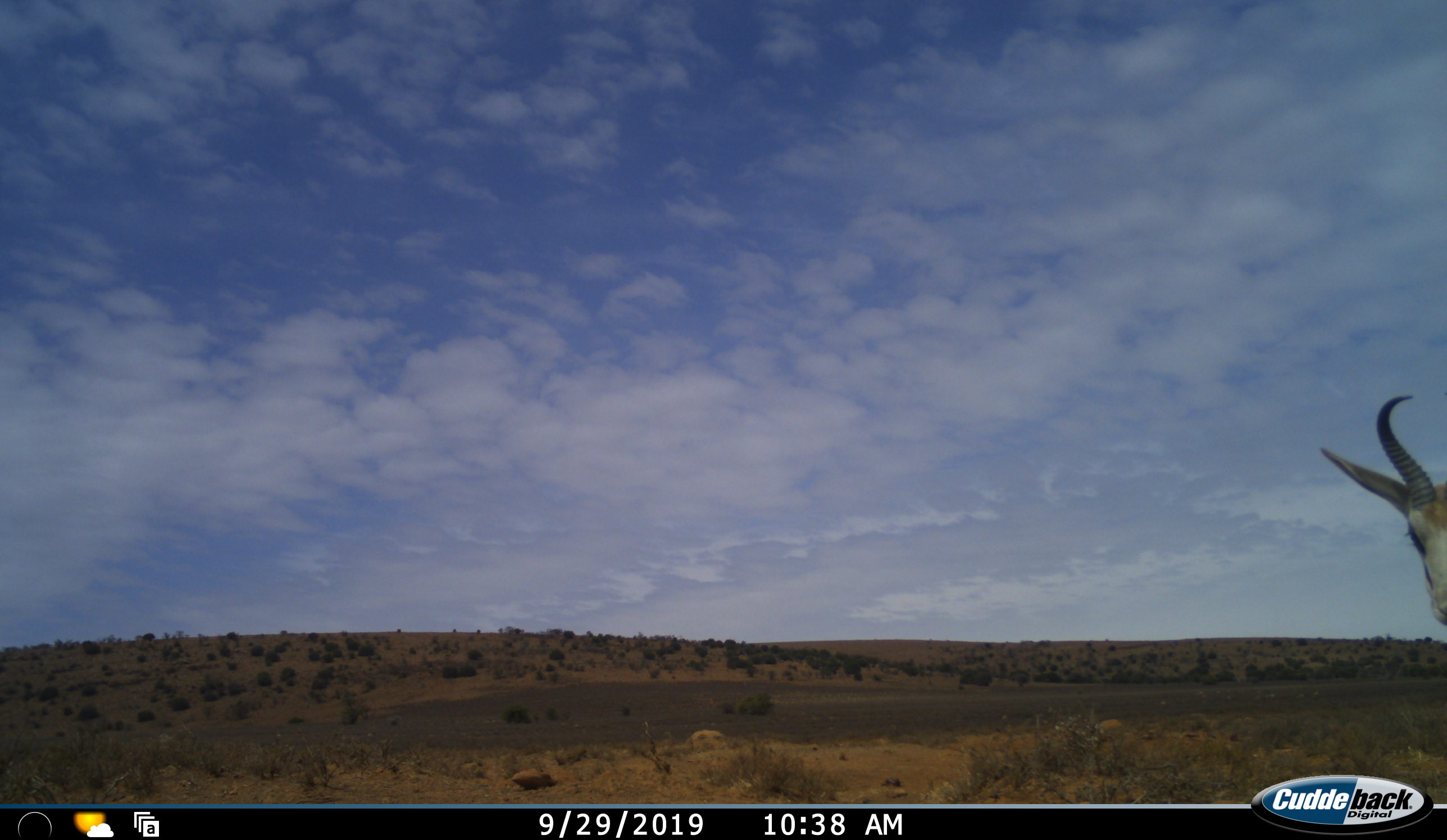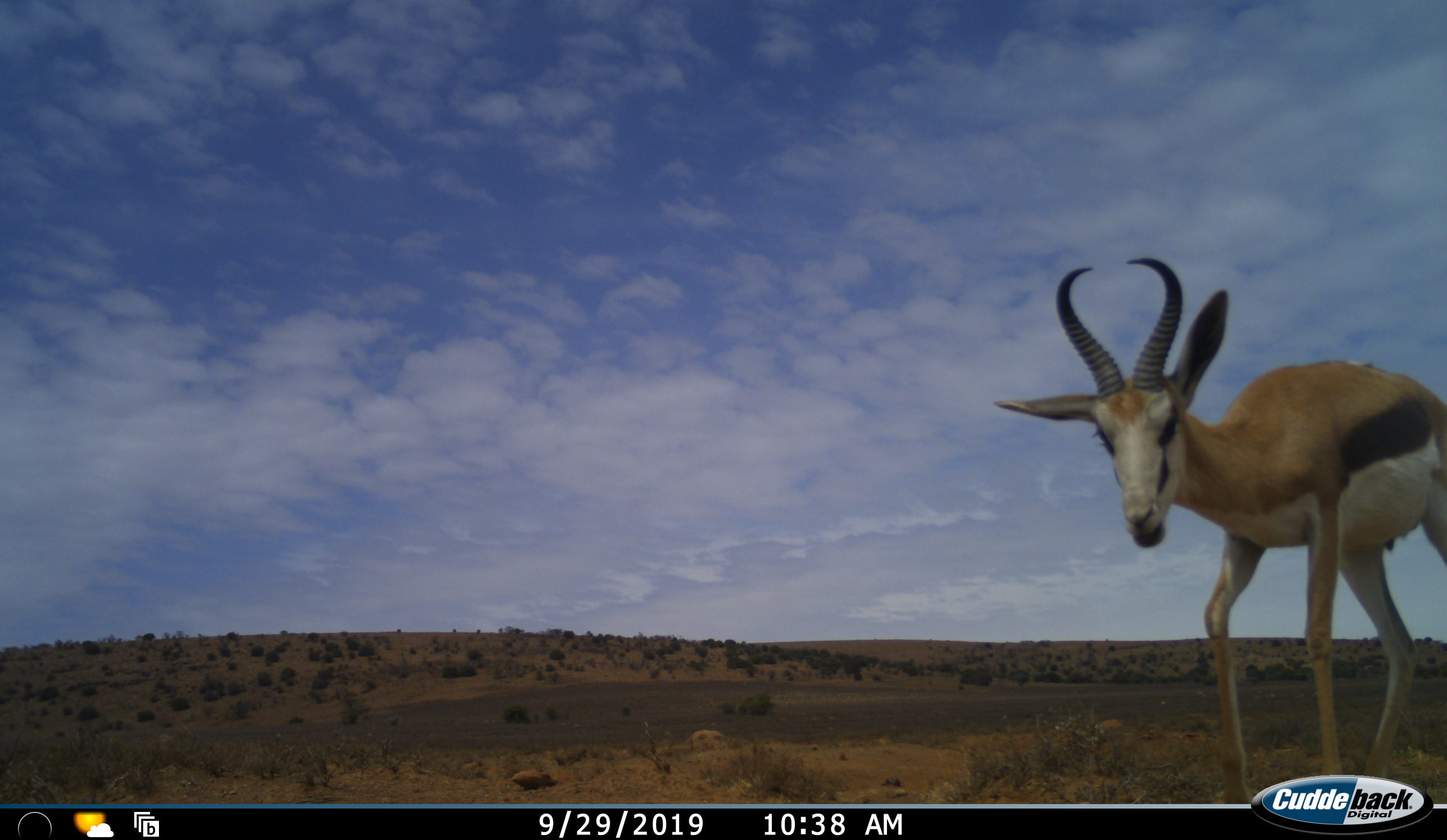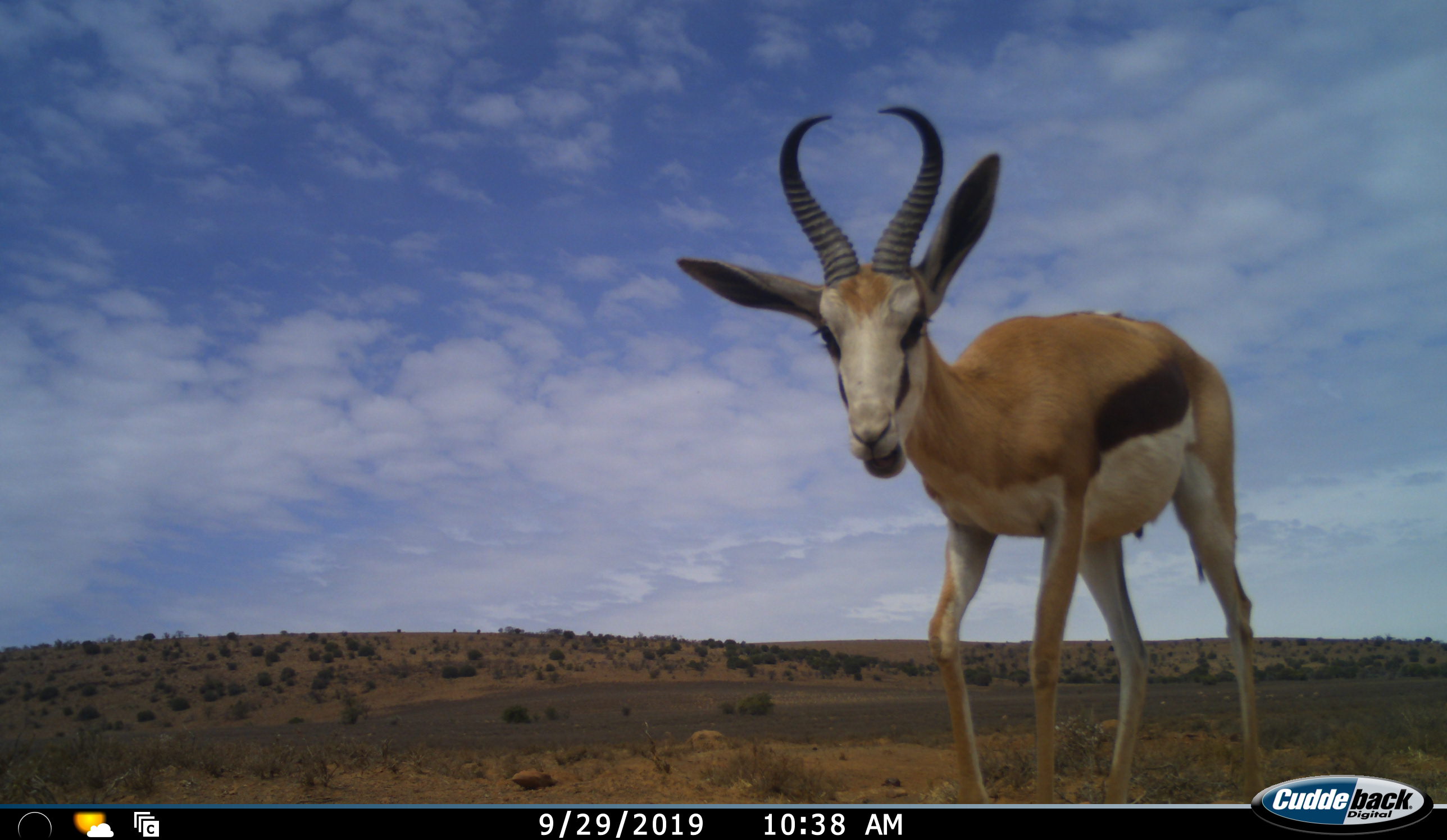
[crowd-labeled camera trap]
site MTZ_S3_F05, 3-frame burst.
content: unidentified animal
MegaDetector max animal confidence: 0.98